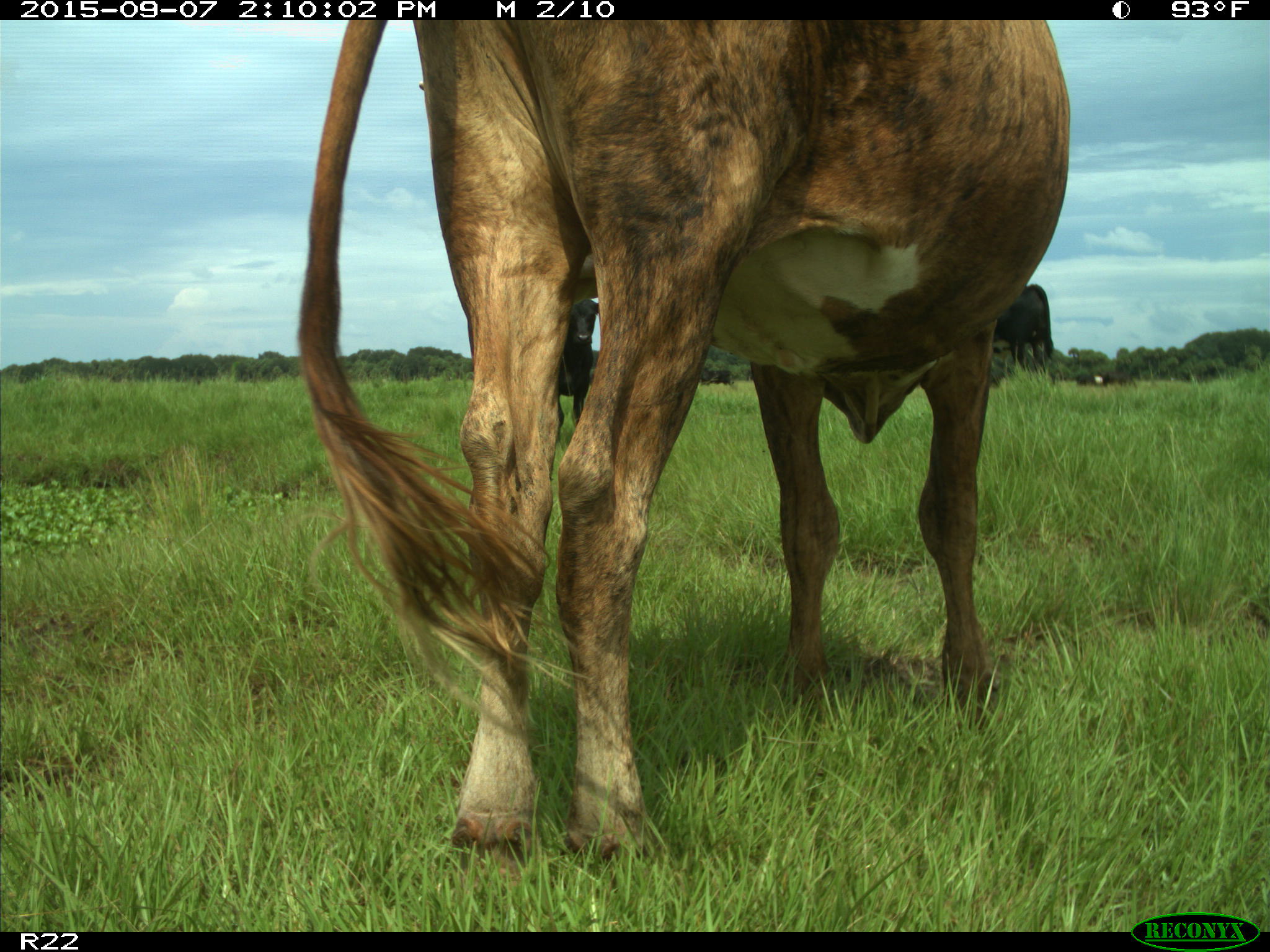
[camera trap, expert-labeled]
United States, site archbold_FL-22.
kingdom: Animalia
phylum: Chordata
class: Mammalia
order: Artiodactyla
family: Bovidae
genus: Bos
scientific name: Bos taurus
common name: domestic cow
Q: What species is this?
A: Bos taurus (domestic cow).